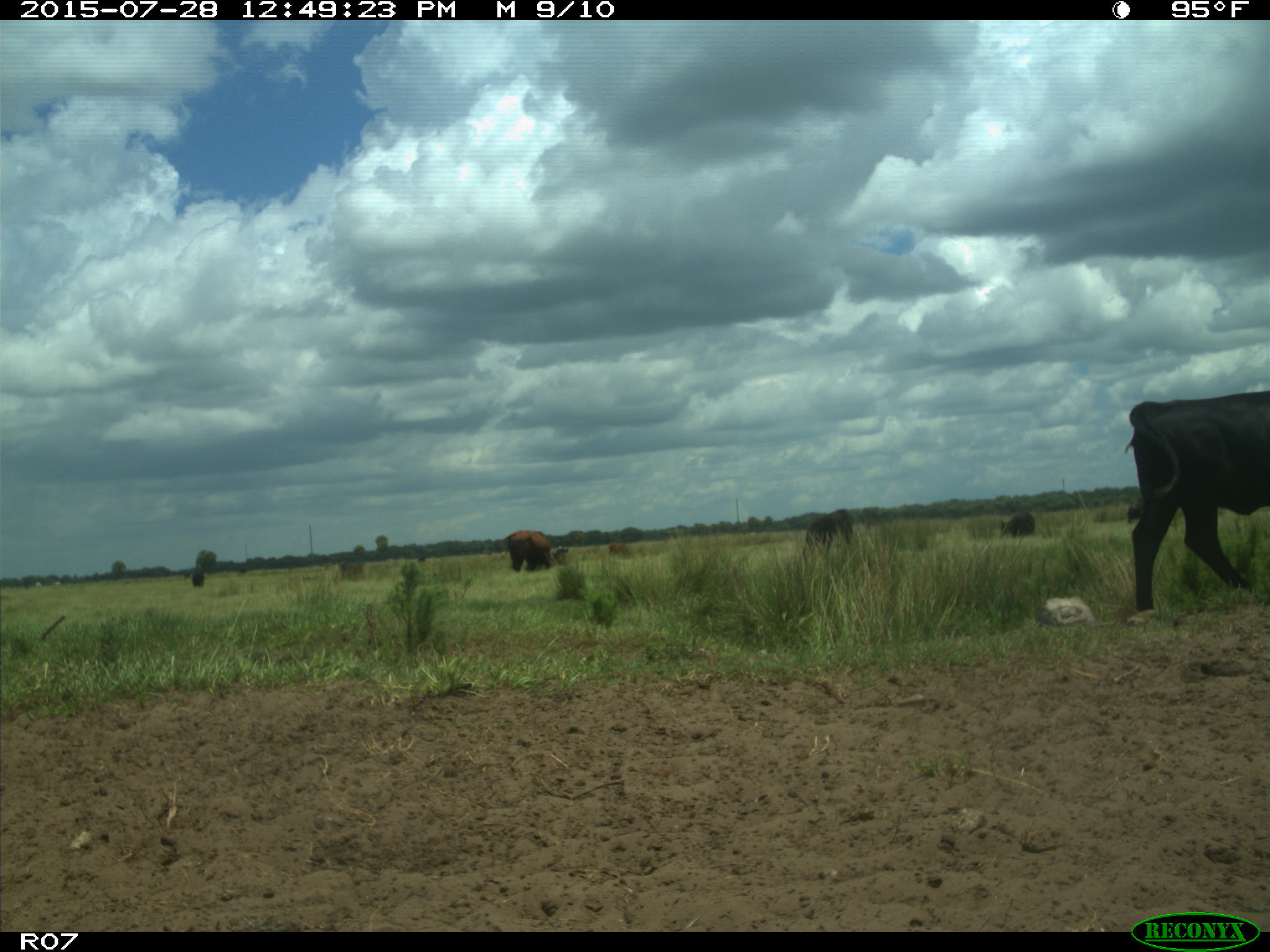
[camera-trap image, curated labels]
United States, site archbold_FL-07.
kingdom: Animalia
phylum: Chordata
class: Mammalia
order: Artiodactyla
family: Bovidae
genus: Bos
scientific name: Bos taurus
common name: domestic cow